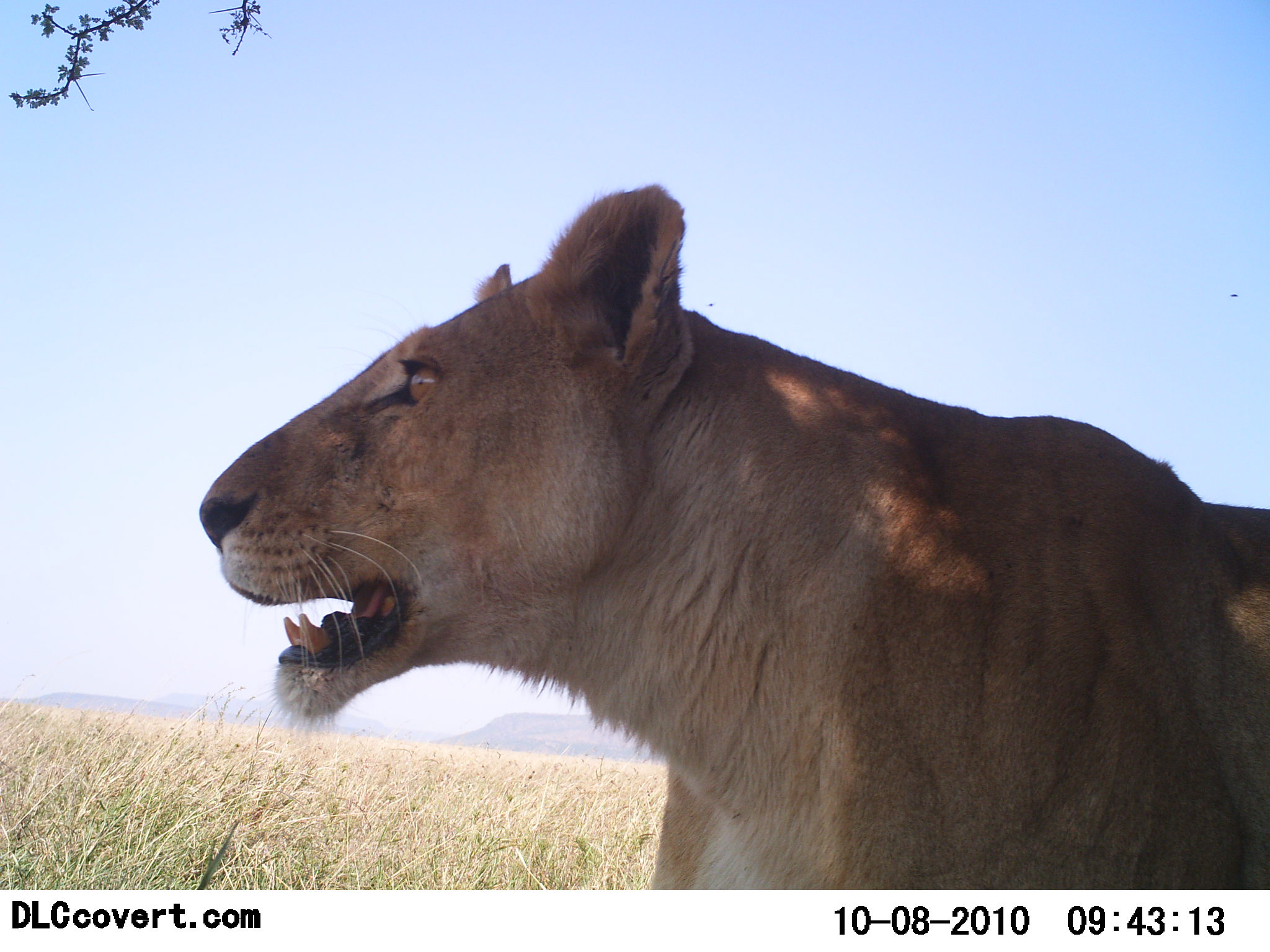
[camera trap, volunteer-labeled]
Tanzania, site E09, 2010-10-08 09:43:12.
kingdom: Animalia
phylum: Chordata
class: Mammalia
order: Carnivora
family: Felidae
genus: Panthera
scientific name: Panthera leo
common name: lion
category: lionfemale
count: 1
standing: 75%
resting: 17%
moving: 8%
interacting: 0%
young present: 0%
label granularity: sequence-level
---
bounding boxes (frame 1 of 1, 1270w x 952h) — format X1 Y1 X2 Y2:
animal: 196 182 1270 886